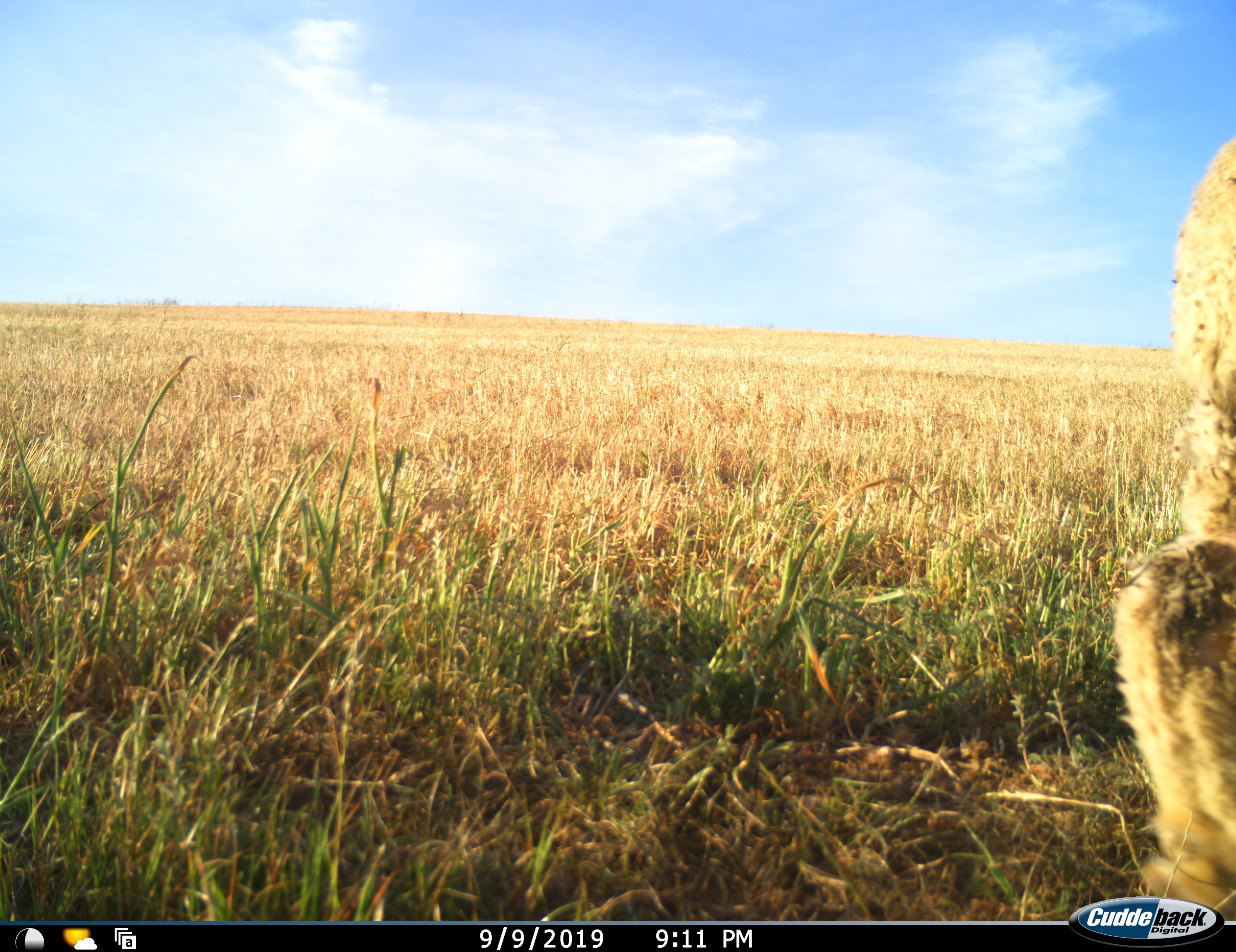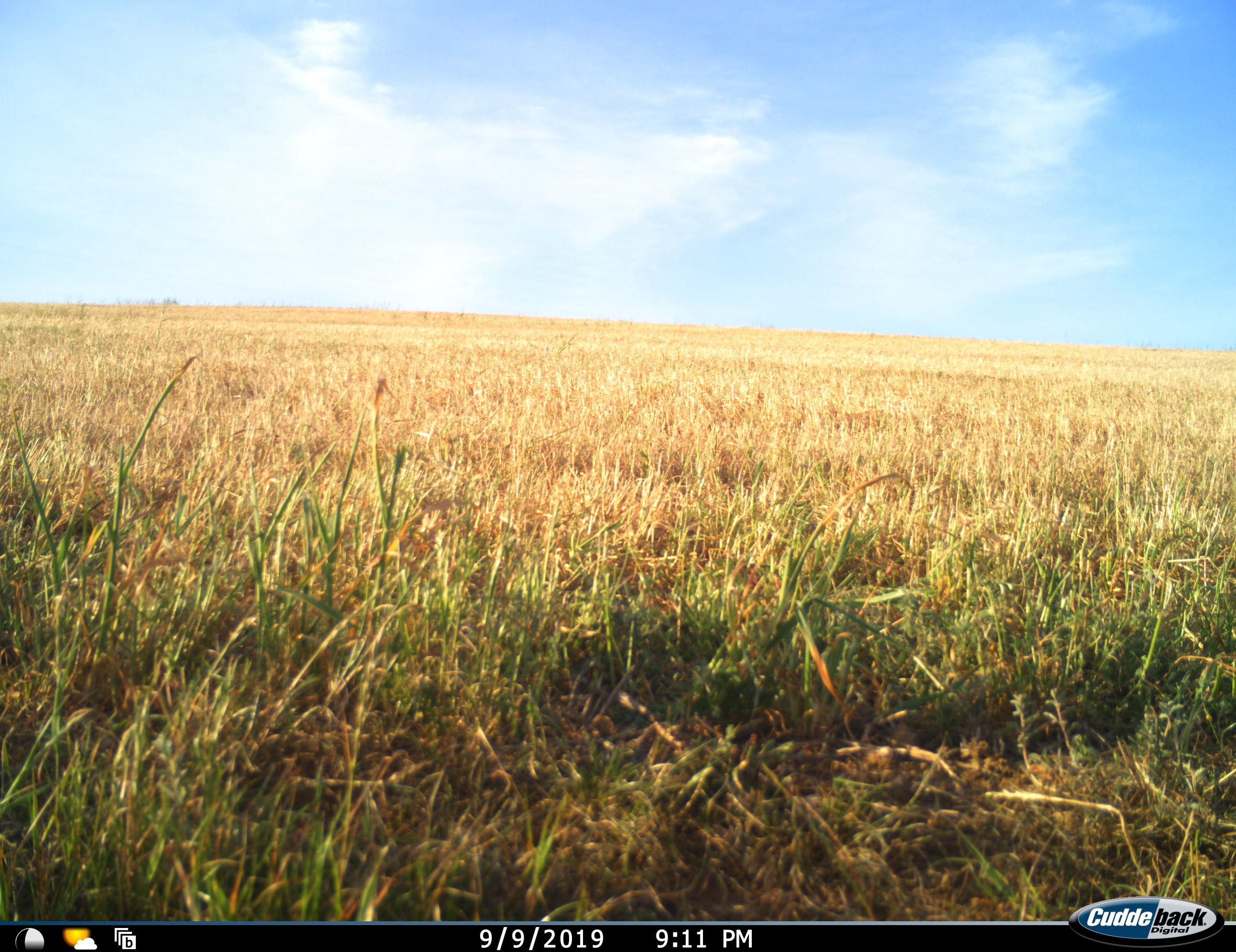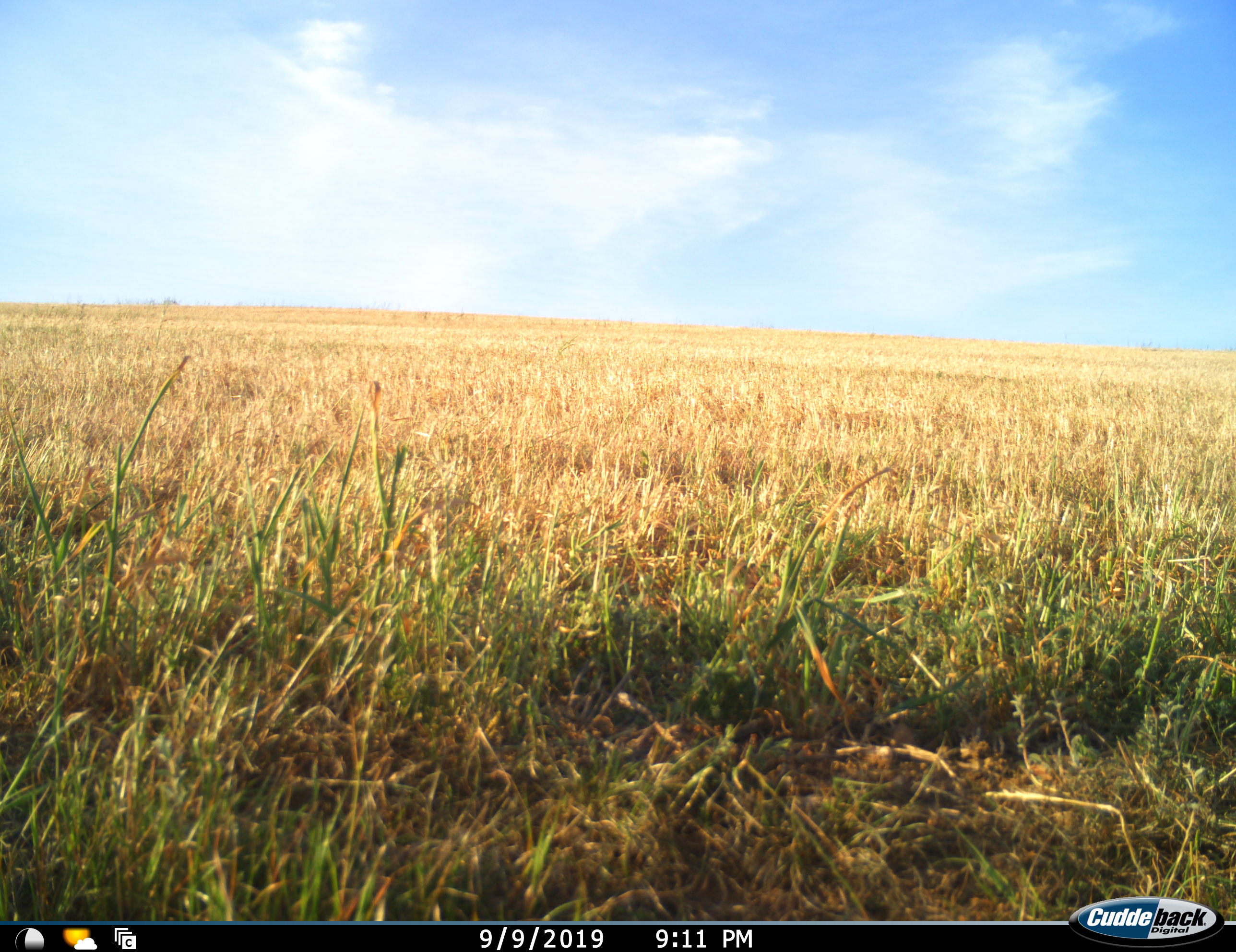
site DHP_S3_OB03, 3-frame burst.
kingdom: Animalia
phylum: Chordata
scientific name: Vertebrata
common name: domestic animal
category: domesticanimal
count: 1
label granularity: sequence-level